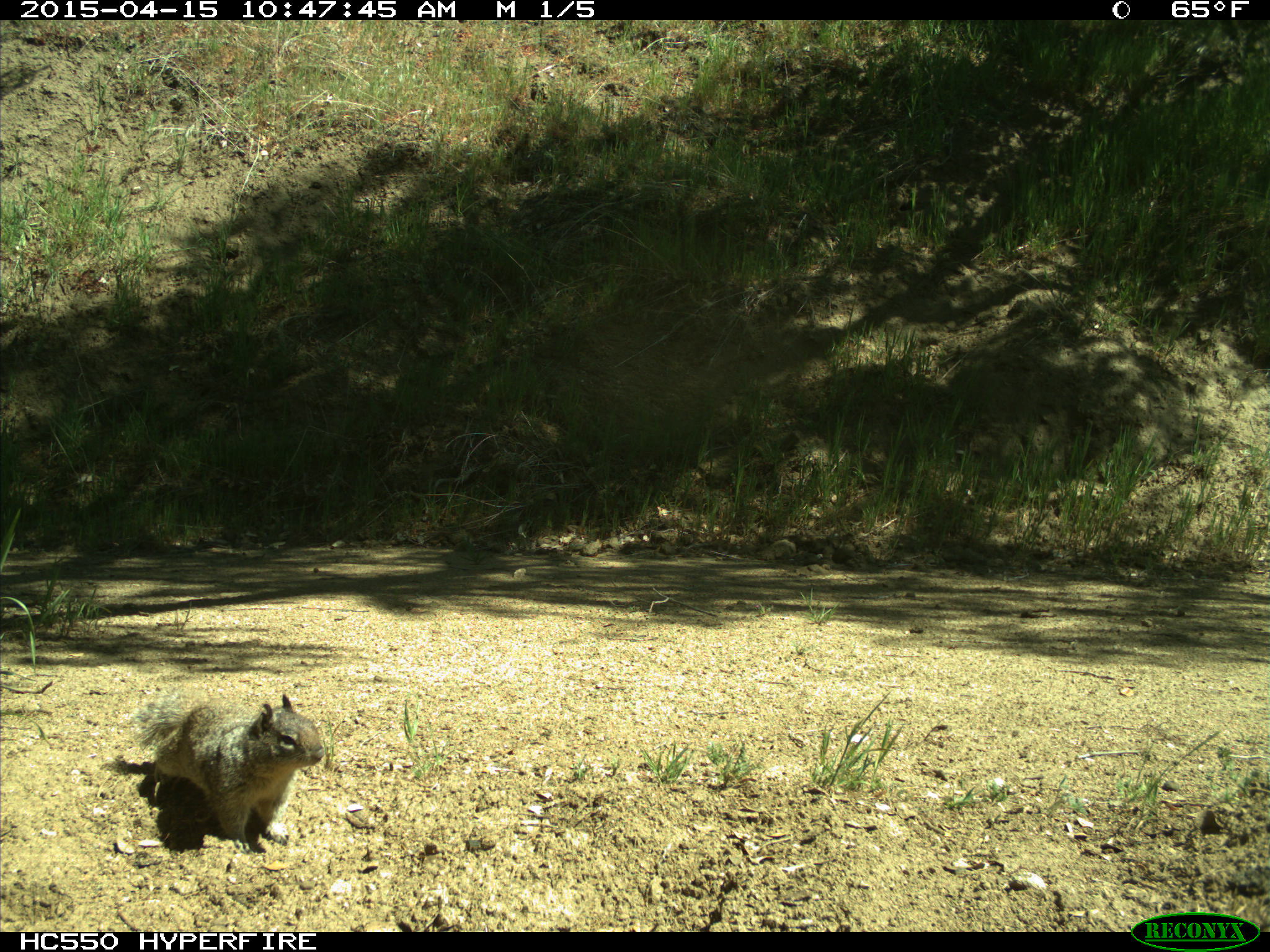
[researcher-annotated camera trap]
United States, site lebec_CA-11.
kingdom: Animalia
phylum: Chordata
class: Mammalia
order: Rodentia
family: Sciuridae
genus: Otospermophilus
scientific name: Otospermophilus beecheyi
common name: california ground squirrel